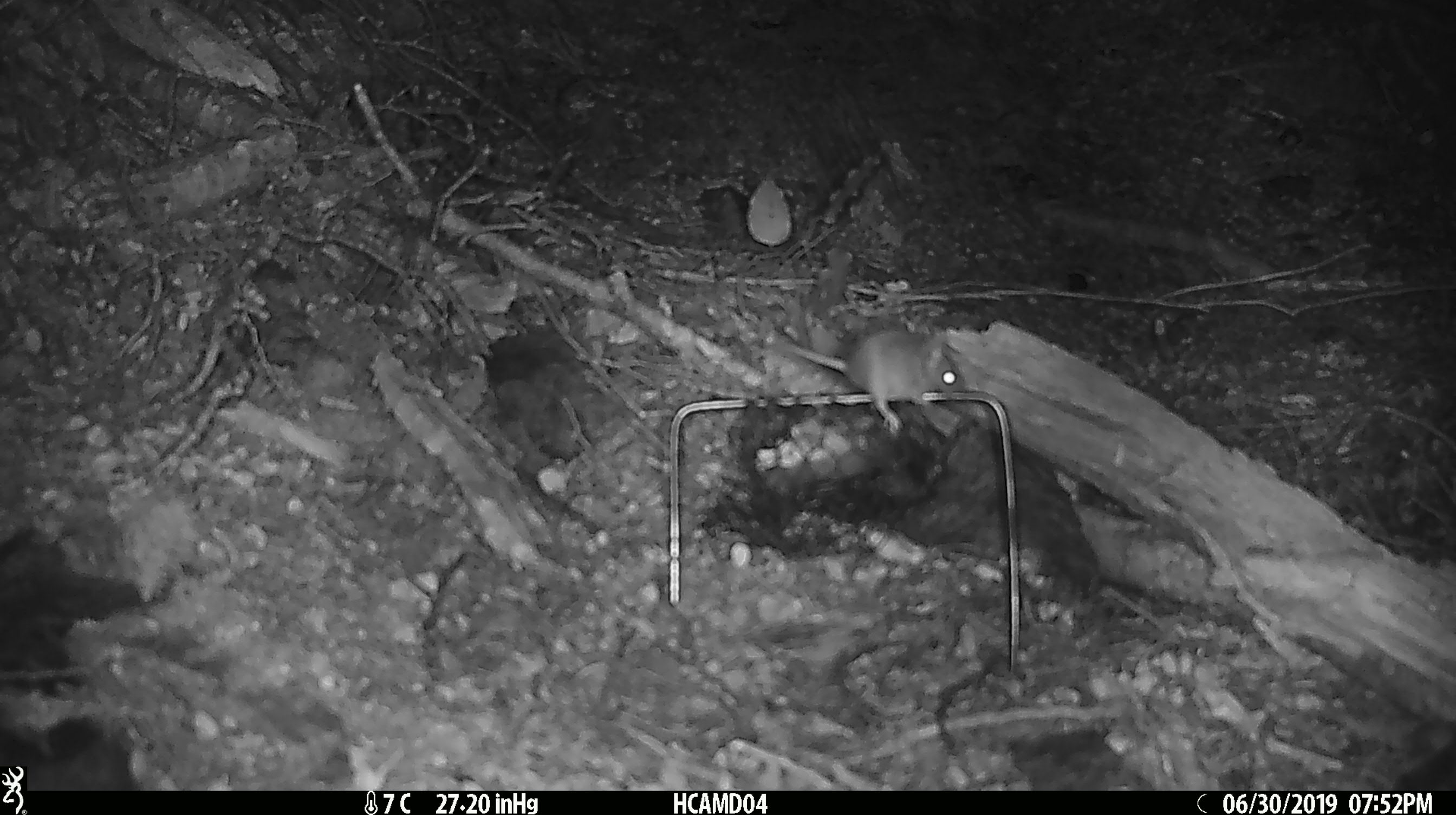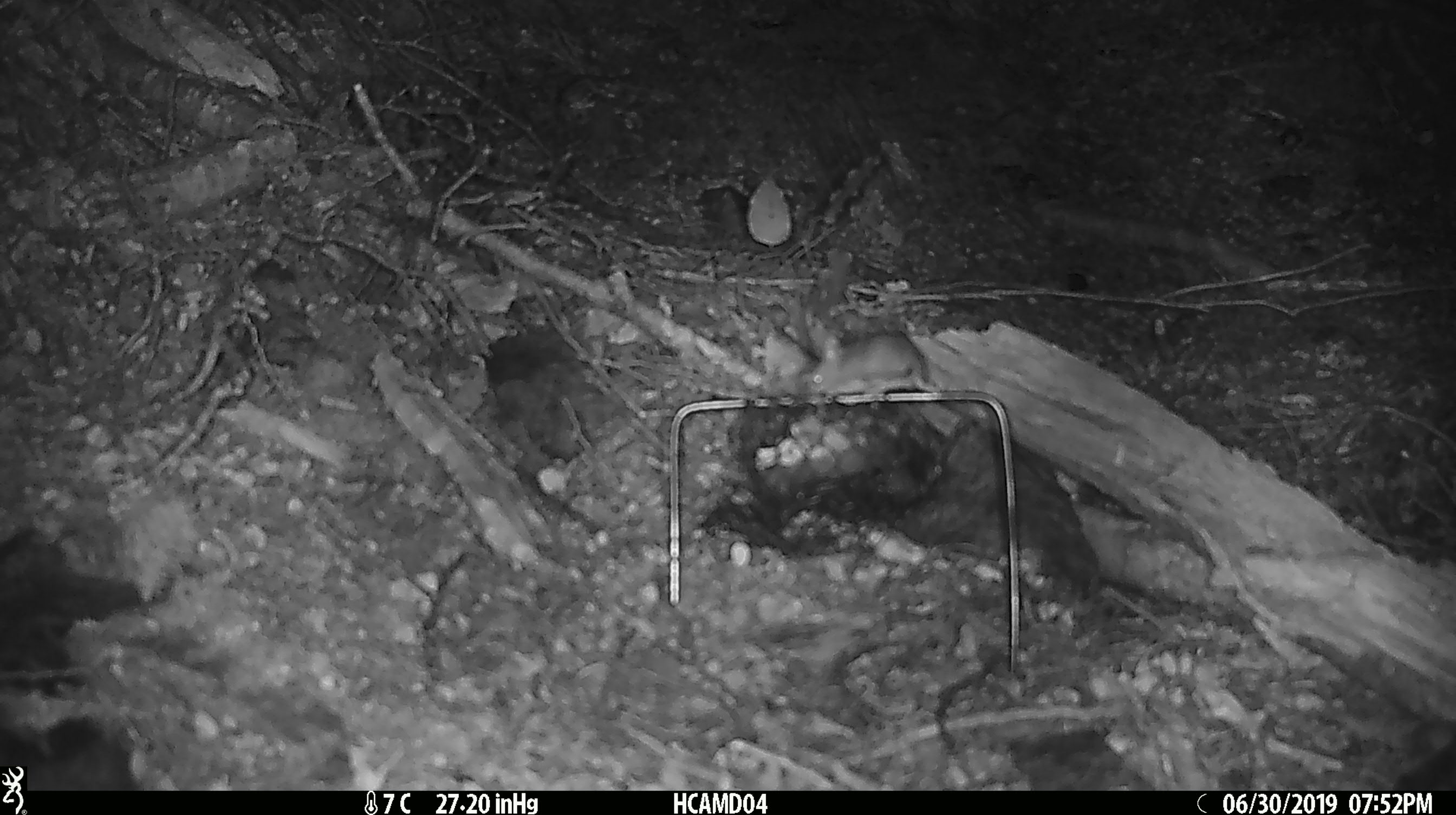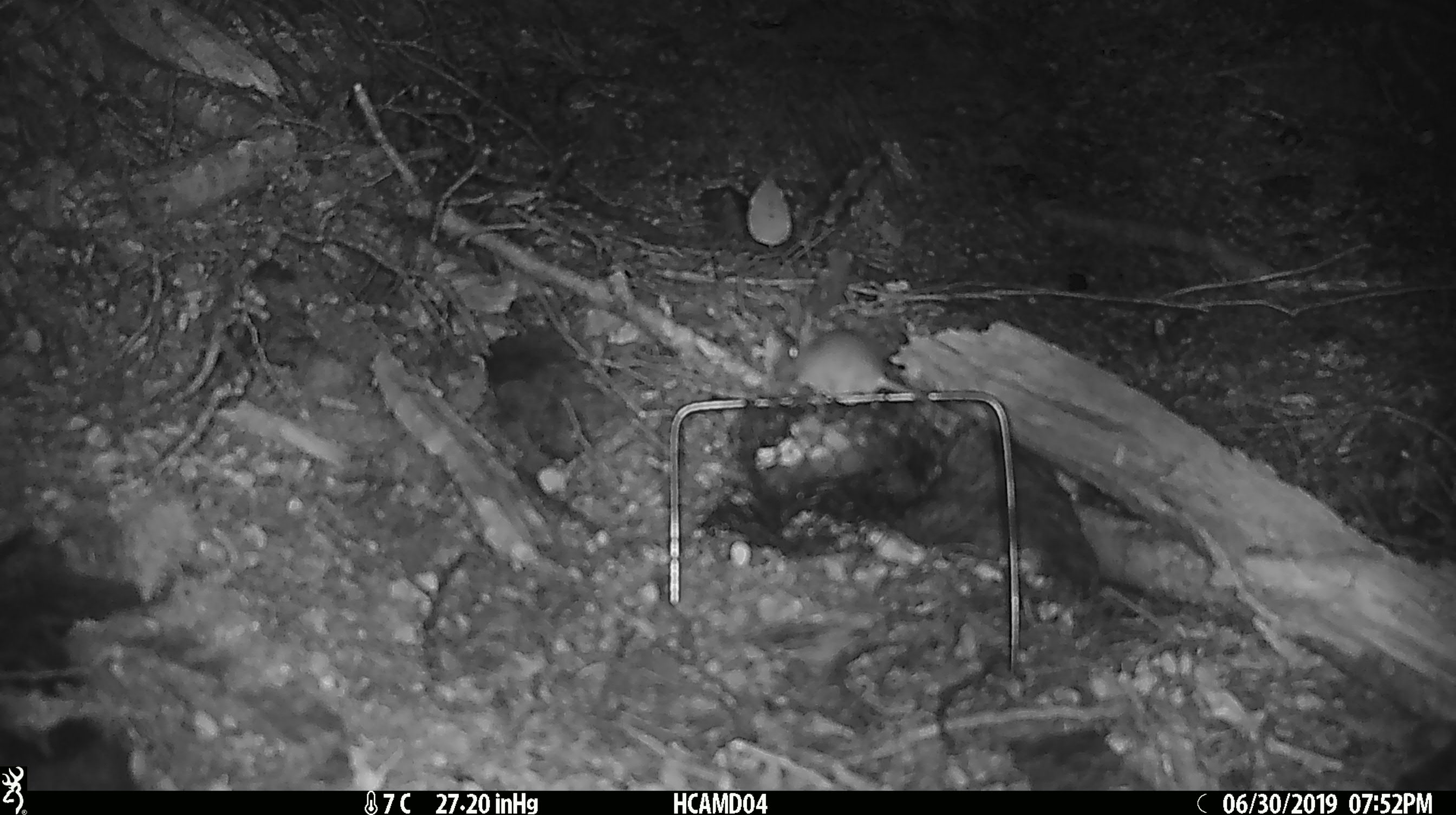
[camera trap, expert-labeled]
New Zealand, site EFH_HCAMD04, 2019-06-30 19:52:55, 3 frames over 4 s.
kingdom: Animalia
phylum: Chordata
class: Mammalia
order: Rodentia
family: Muridae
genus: Mus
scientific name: Mus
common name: mouse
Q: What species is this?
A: Mouse (Mus).